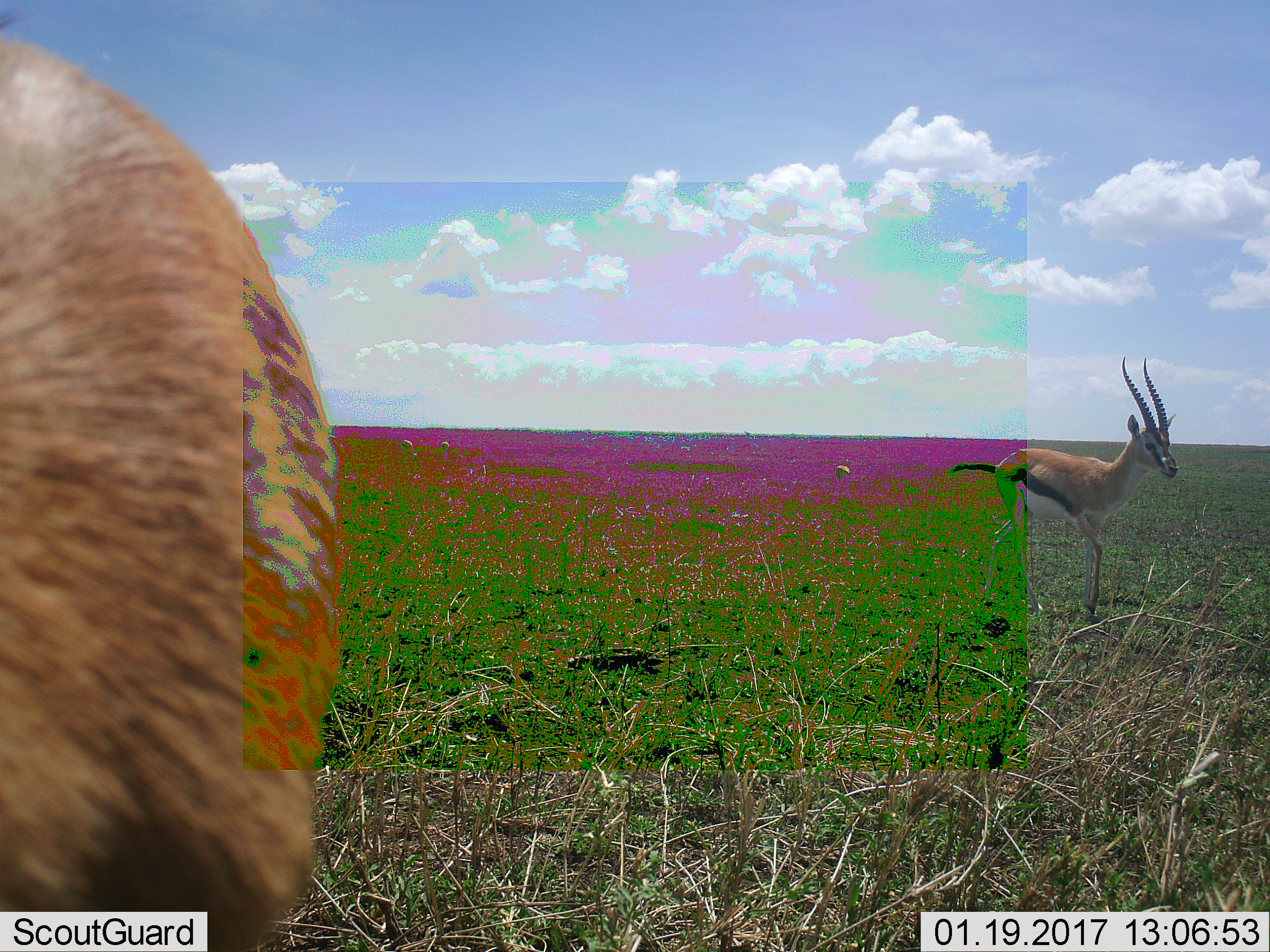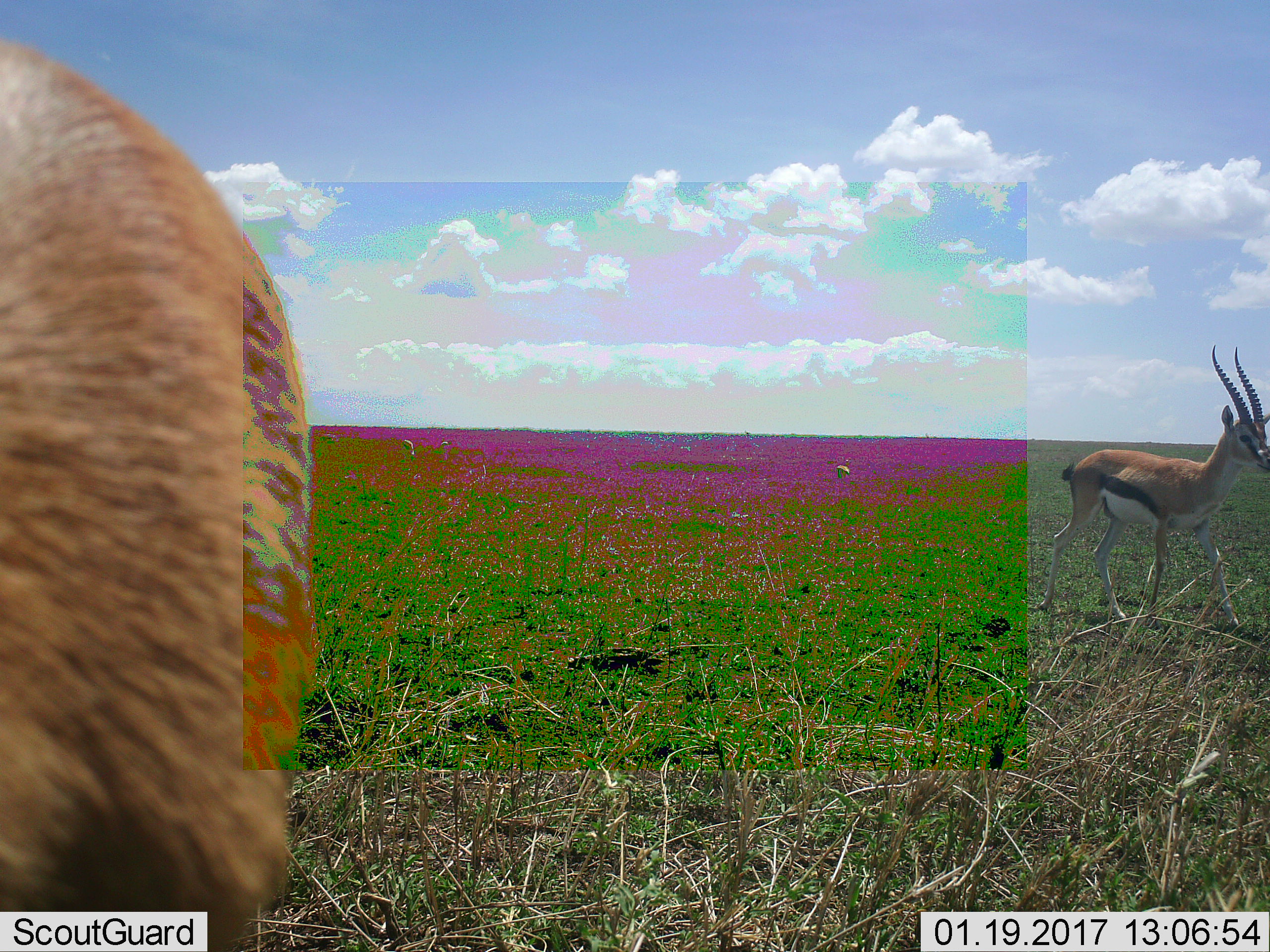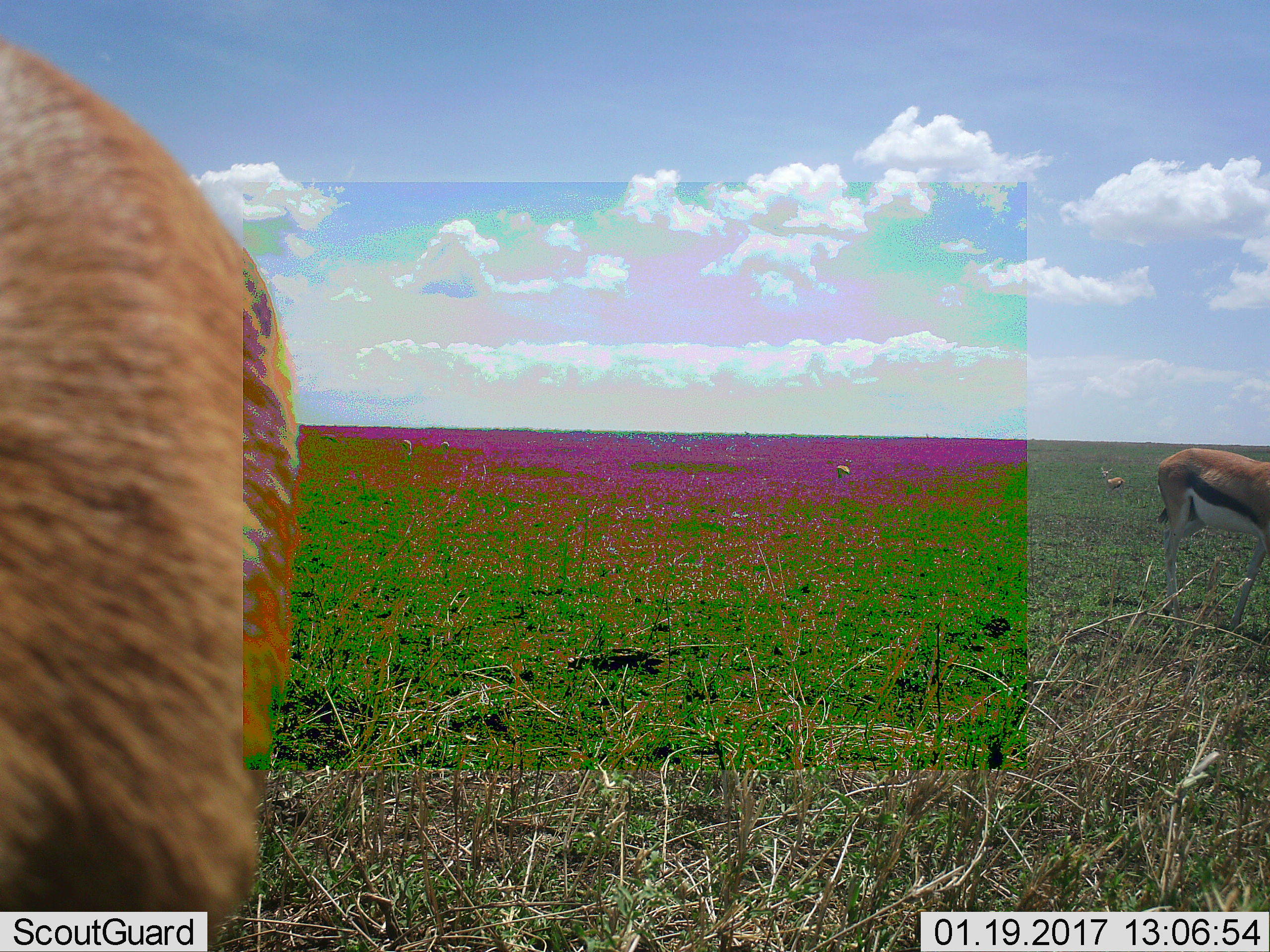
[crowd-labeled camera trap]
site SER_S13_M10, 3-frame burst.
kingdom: Animalia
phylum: Chordata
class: Mammalia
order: Artiodactyla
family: Bovidae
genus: Eudorcas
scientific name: Eudorcas thomsonii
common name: thomson's gazelle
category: gazellethomsons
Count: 2.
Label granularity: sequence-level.